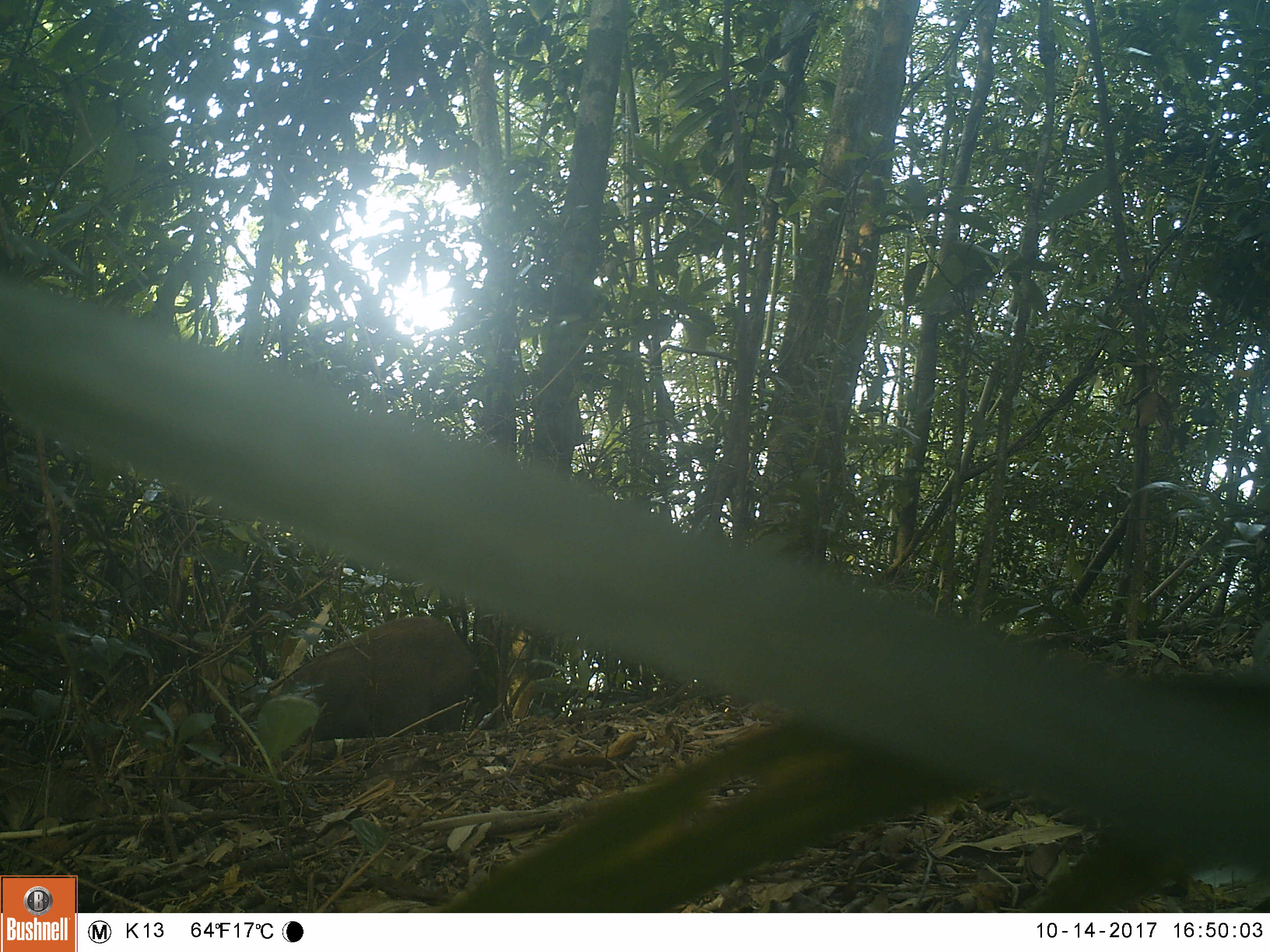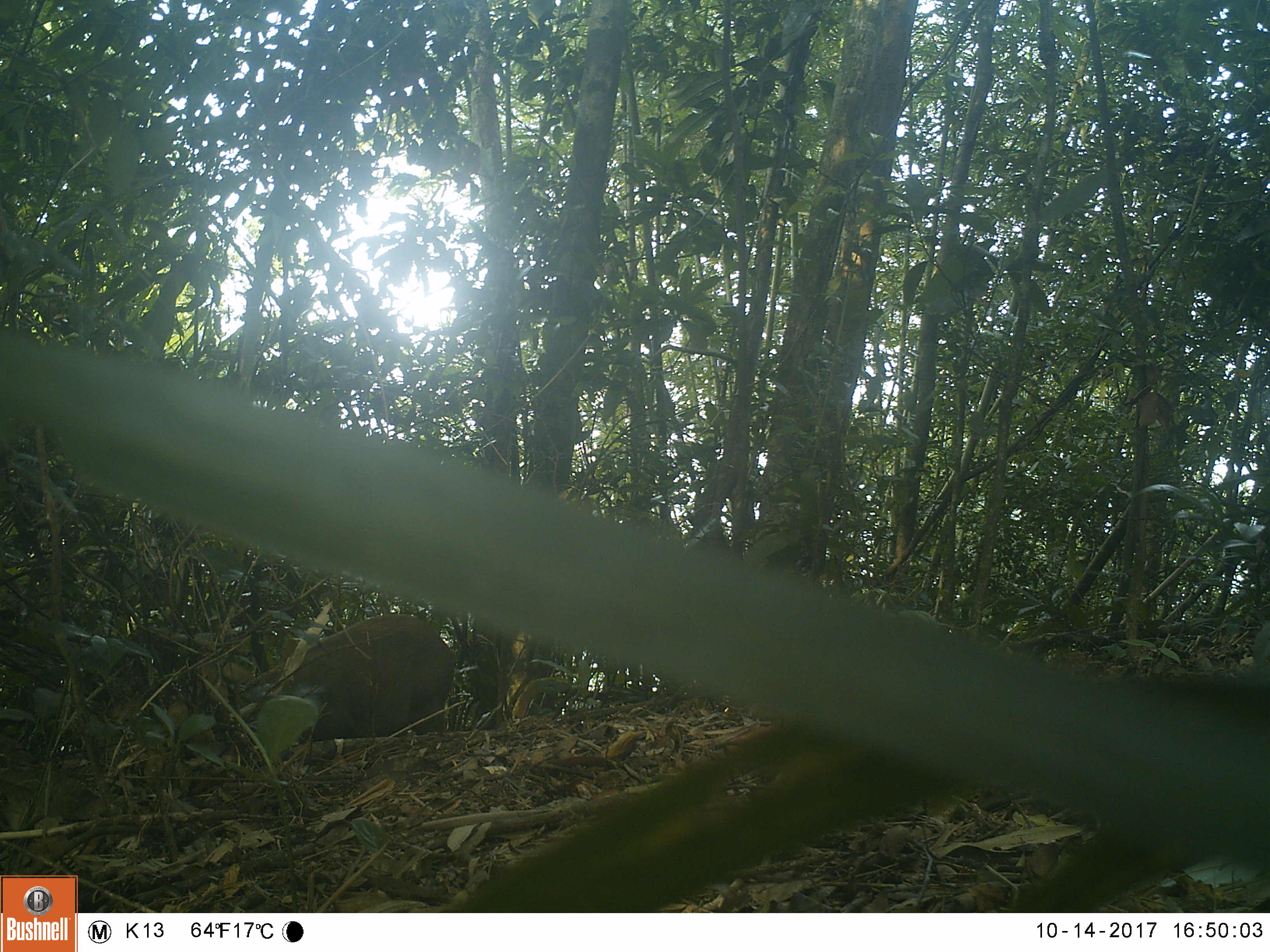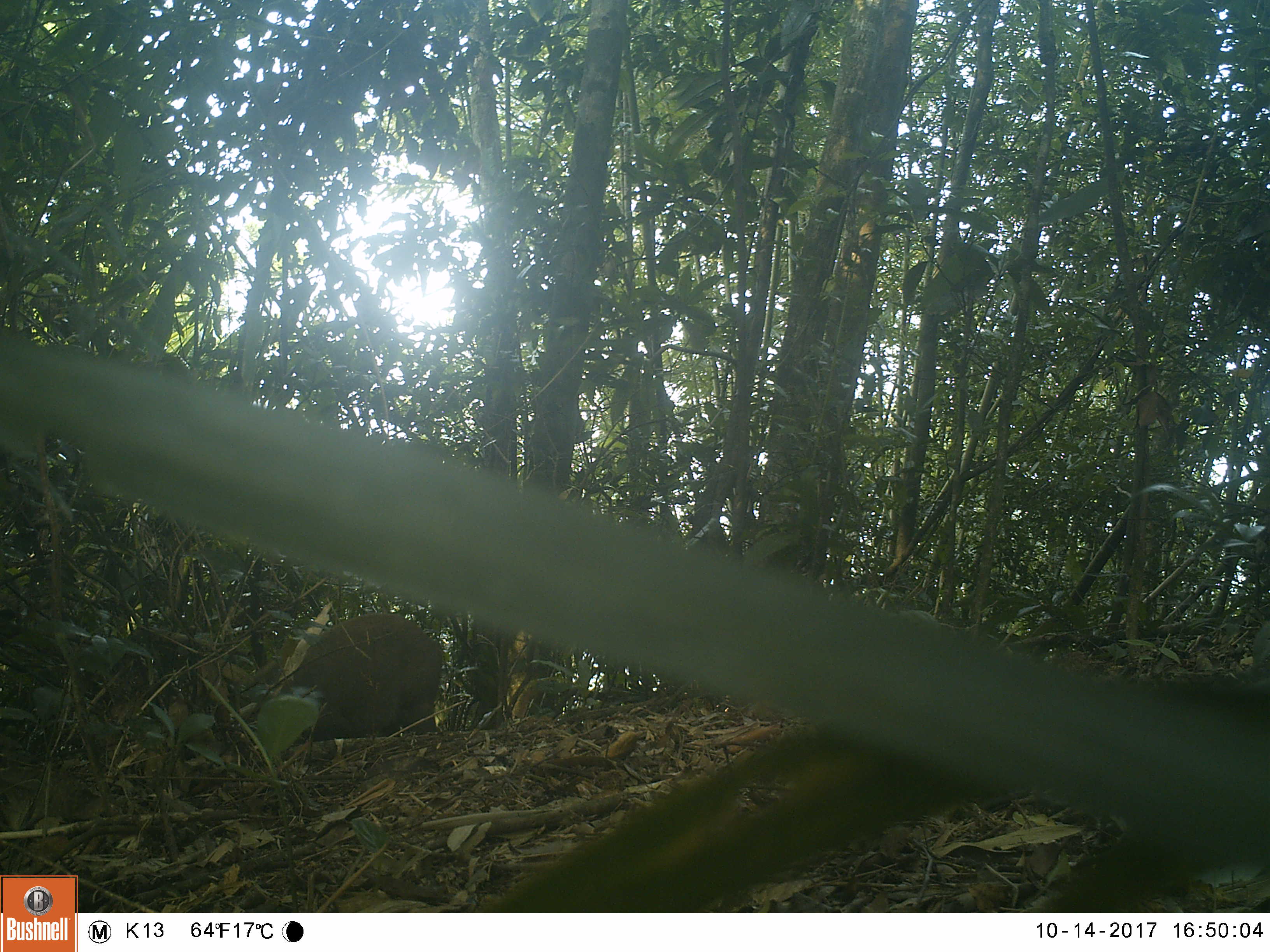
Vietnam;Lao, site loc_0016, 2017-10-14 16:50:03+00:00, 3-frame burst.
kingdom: Animalia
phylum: Chordata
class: Mammalia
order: Artiodactyla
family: Suidae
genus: Sus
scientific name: Sus scrofa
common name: eurasian wild pig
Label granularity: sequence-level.